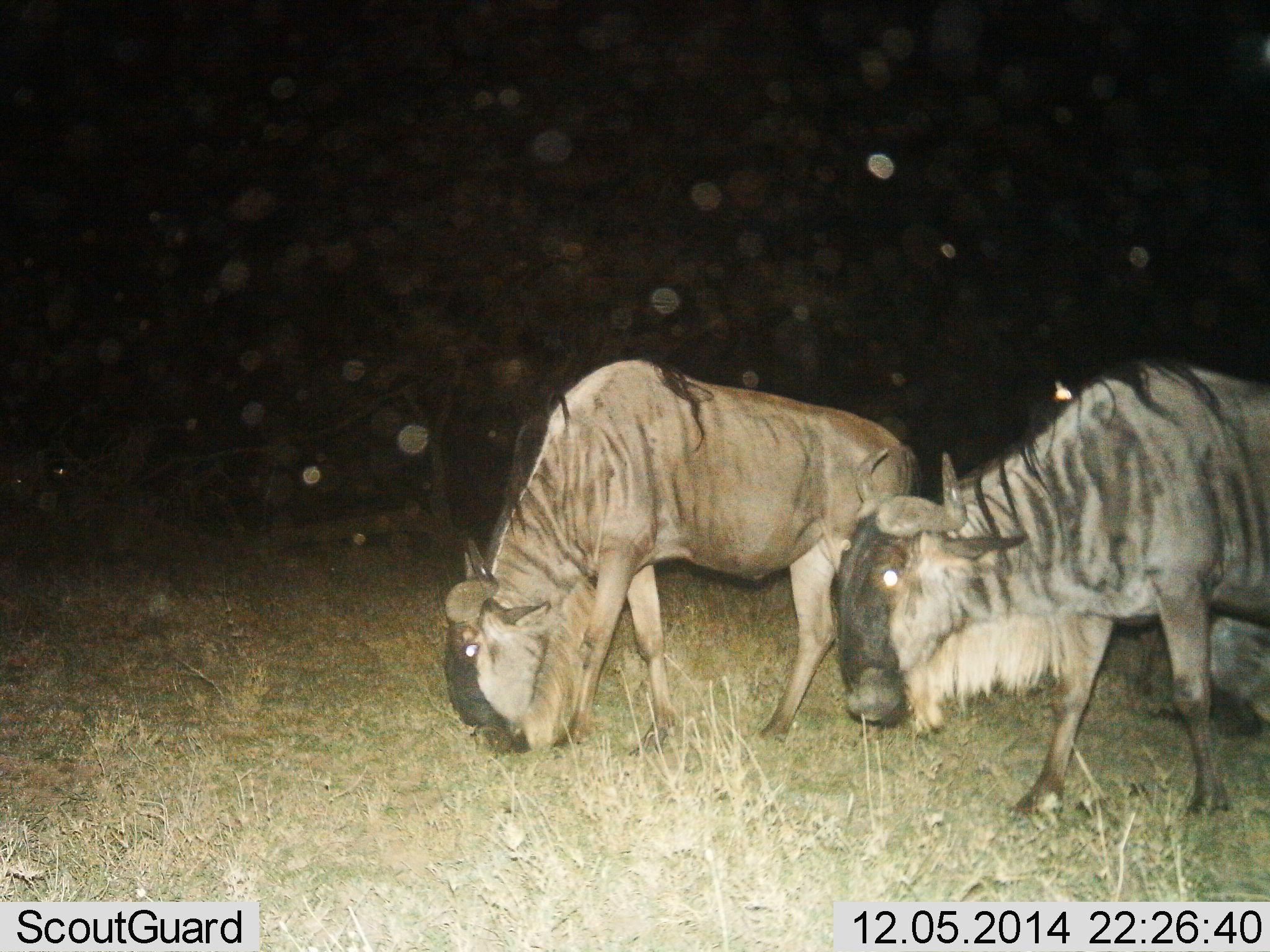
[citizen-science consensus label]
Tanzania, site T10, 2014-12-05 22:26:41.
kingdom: Animalia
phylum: Chordata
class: Mammalia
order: Artiodactyla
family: Bovidae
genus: Connochaetes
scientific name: Connochaetes taurinus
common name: blue wildebeest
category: wildebeest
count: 2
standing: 40%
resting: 0%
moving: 20%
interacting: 0%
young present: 0%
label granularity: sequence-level